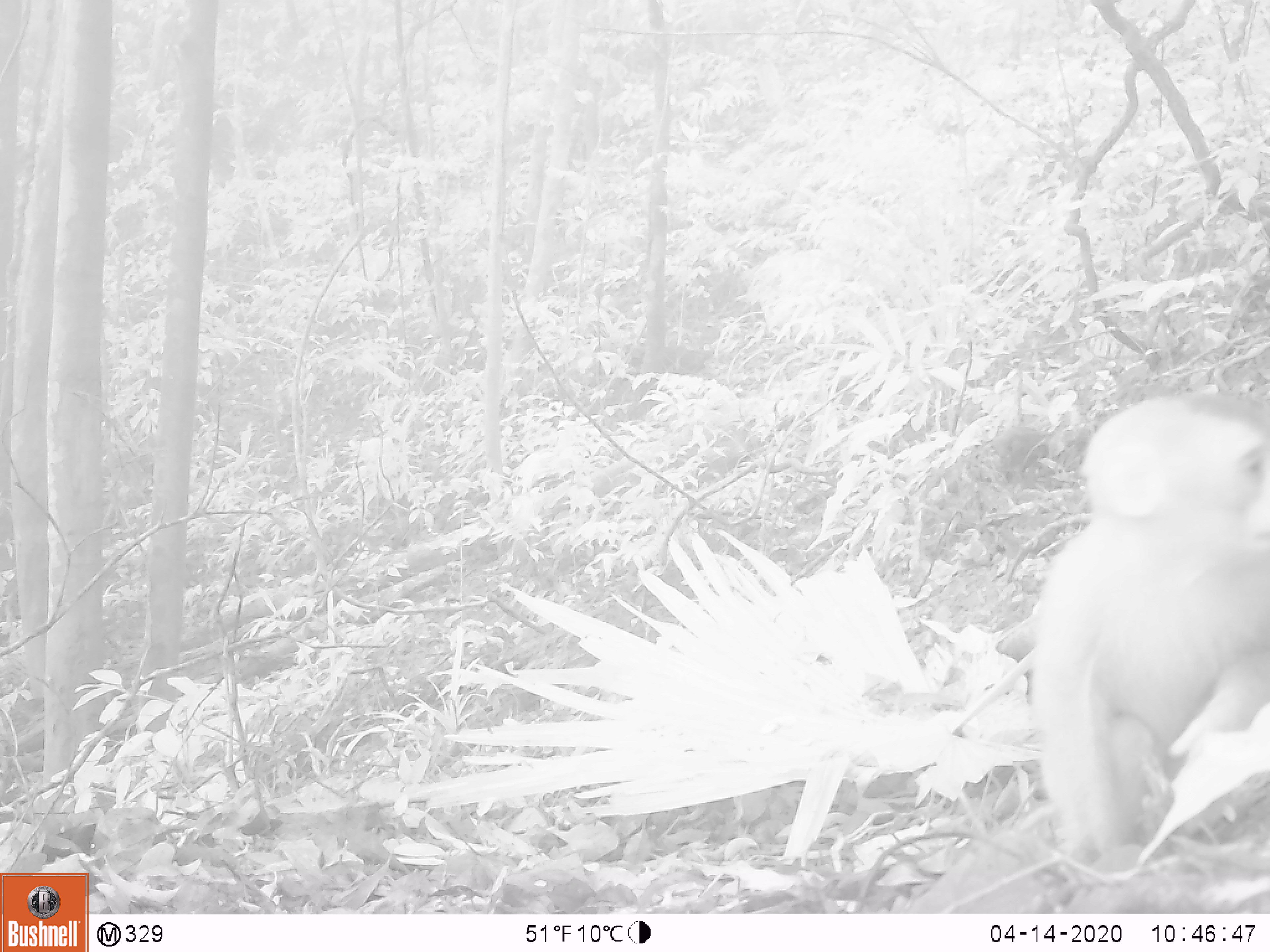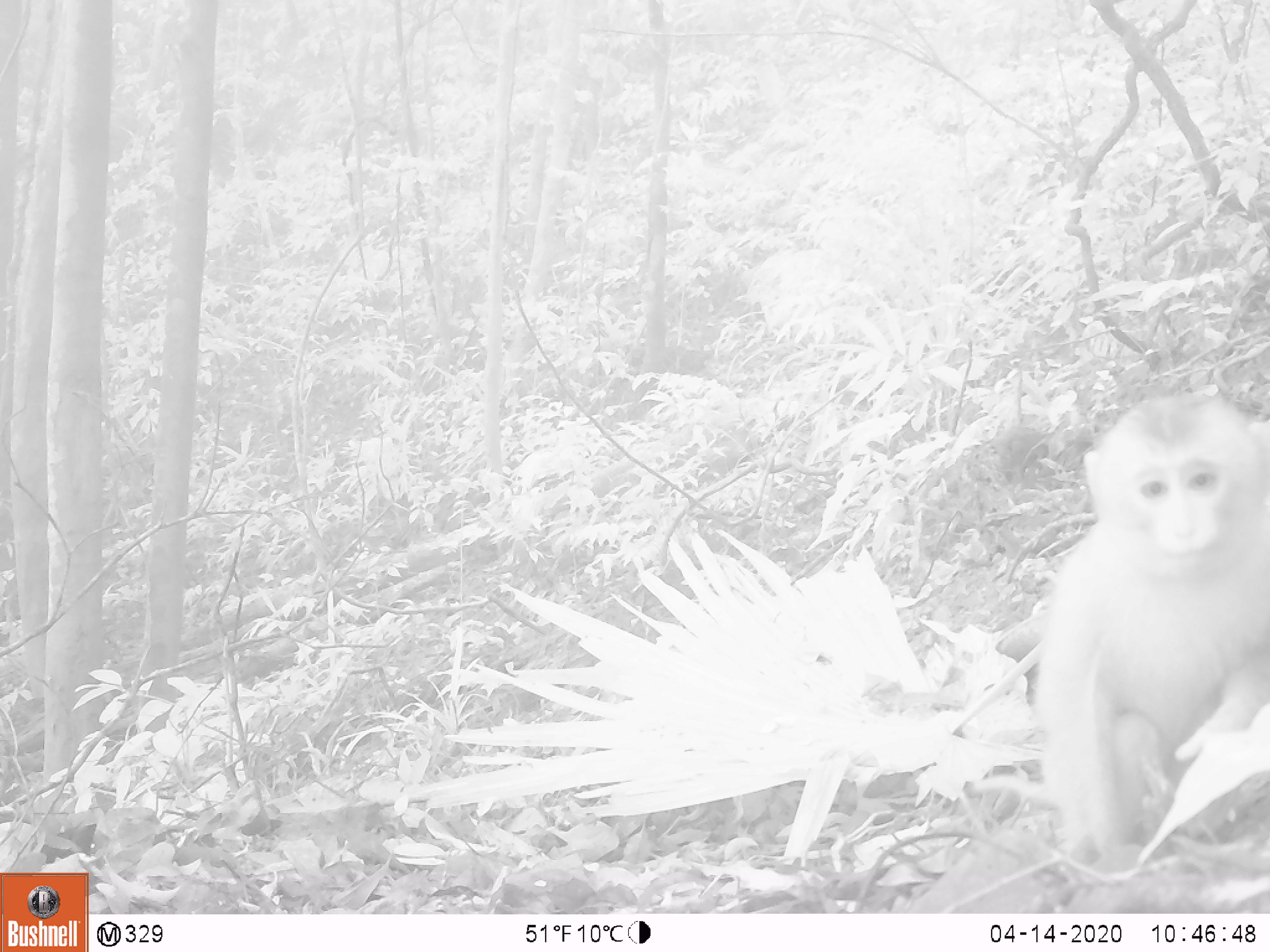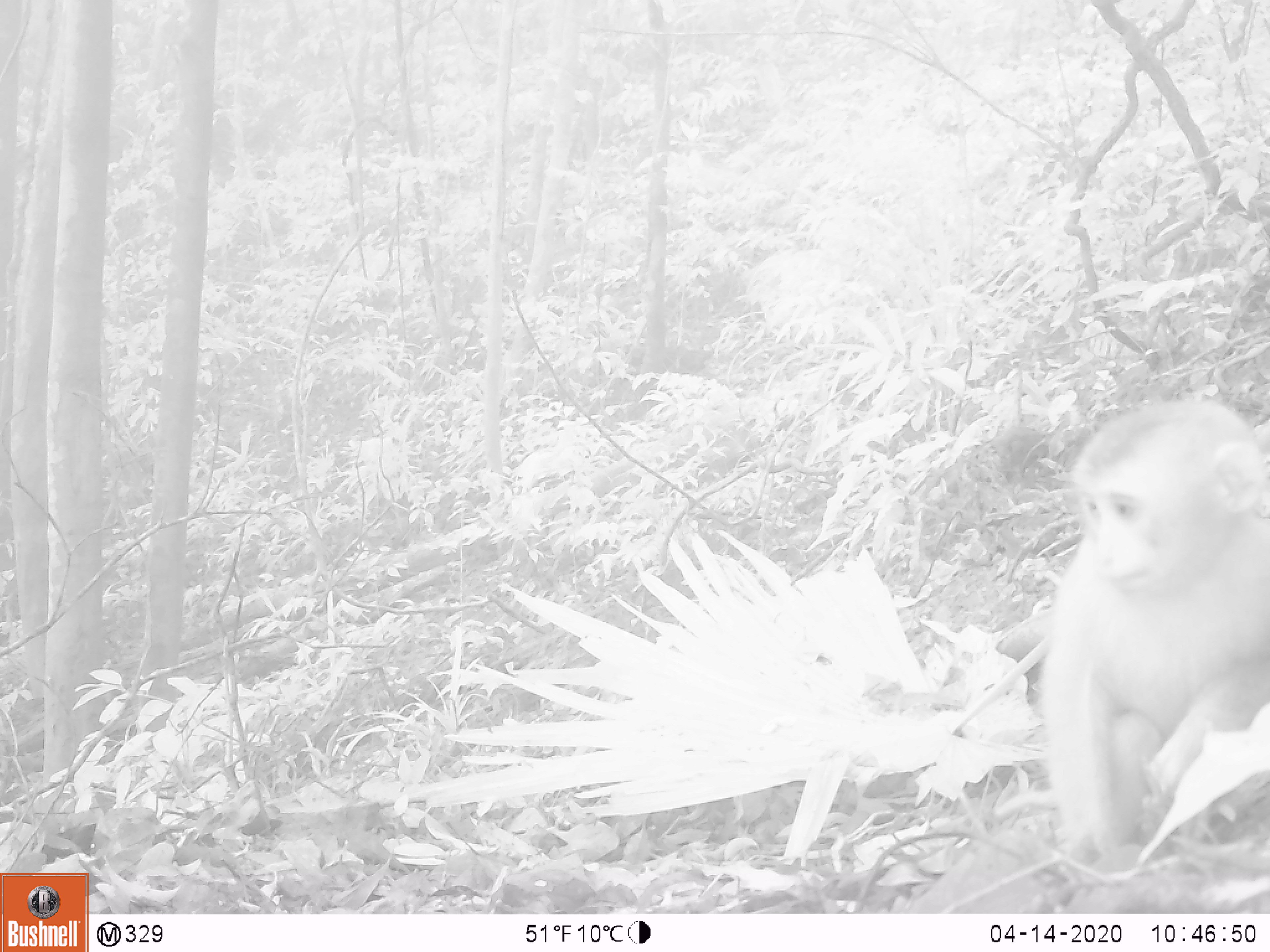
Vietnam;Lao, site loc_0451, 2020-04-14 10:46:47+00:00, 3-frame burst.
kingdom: Animalia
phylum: Chordata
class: Mammalia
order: Primates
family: Cercopithecidae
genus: Macaca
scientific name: Macaca nemestrina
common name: pig-tailed macaque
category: pig tailed macaque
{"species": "pig tailed macaque (pig-tailed macaque) (Macaca nemestrina)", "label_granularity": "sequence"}